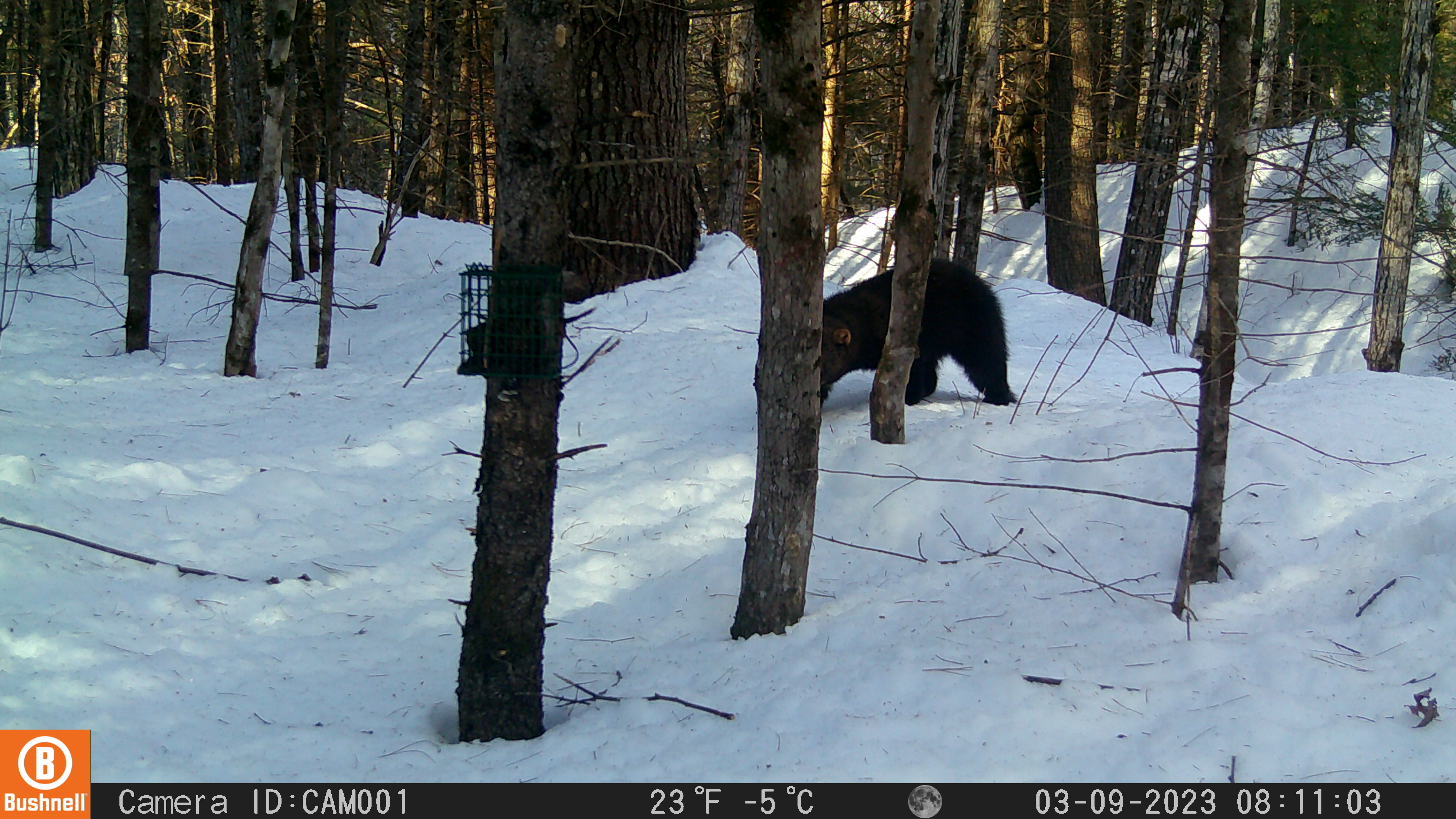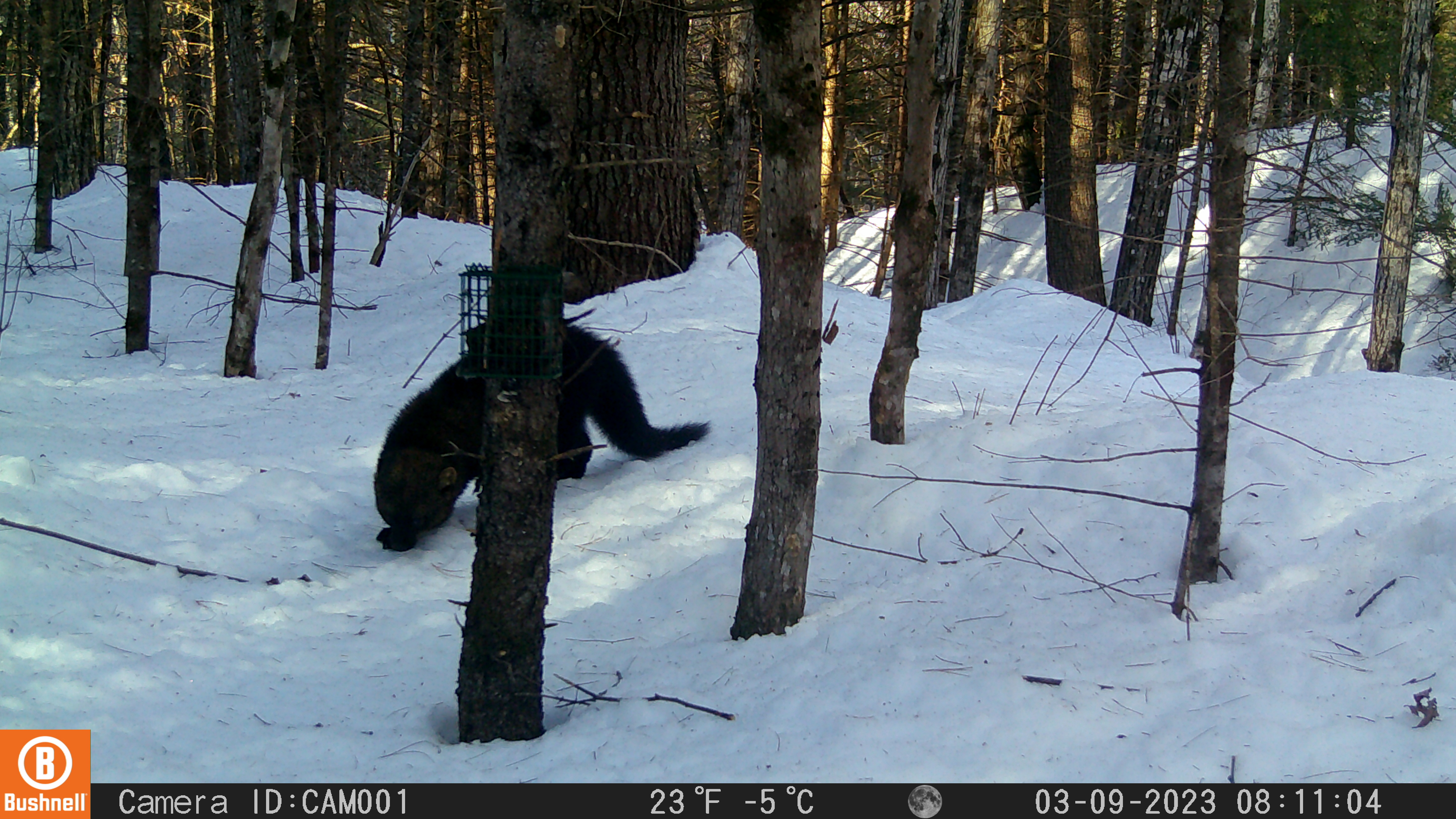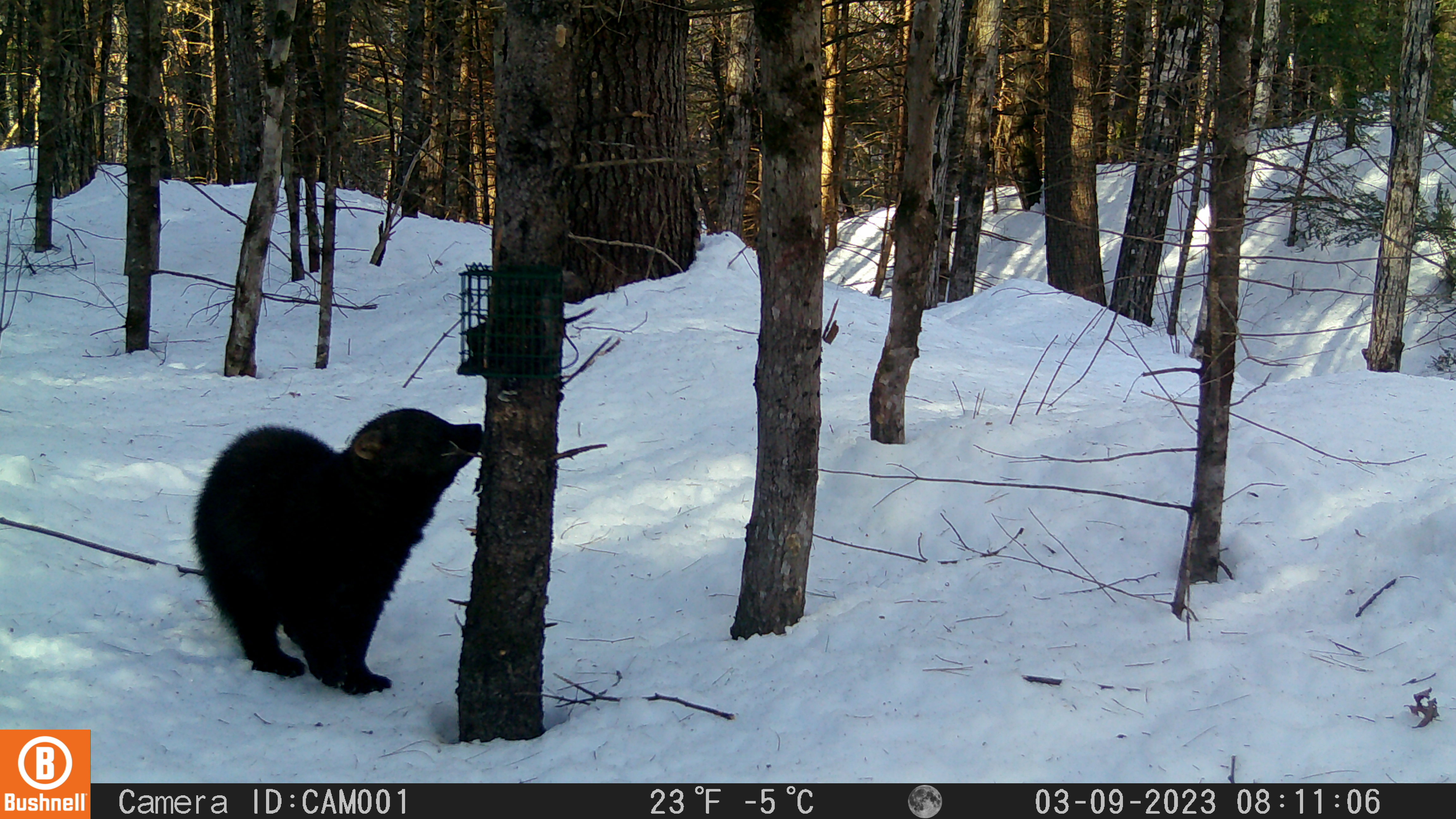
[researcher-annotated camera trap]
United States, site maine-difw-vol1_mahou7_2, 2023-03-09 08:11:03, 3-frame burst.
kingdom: Animalia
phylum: Chordata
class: Mammalia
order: Carnivora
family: Mustelidae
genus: Pekania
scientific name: Pekania pennanti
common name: fisher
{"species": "fisher (Pekania pennanti)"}